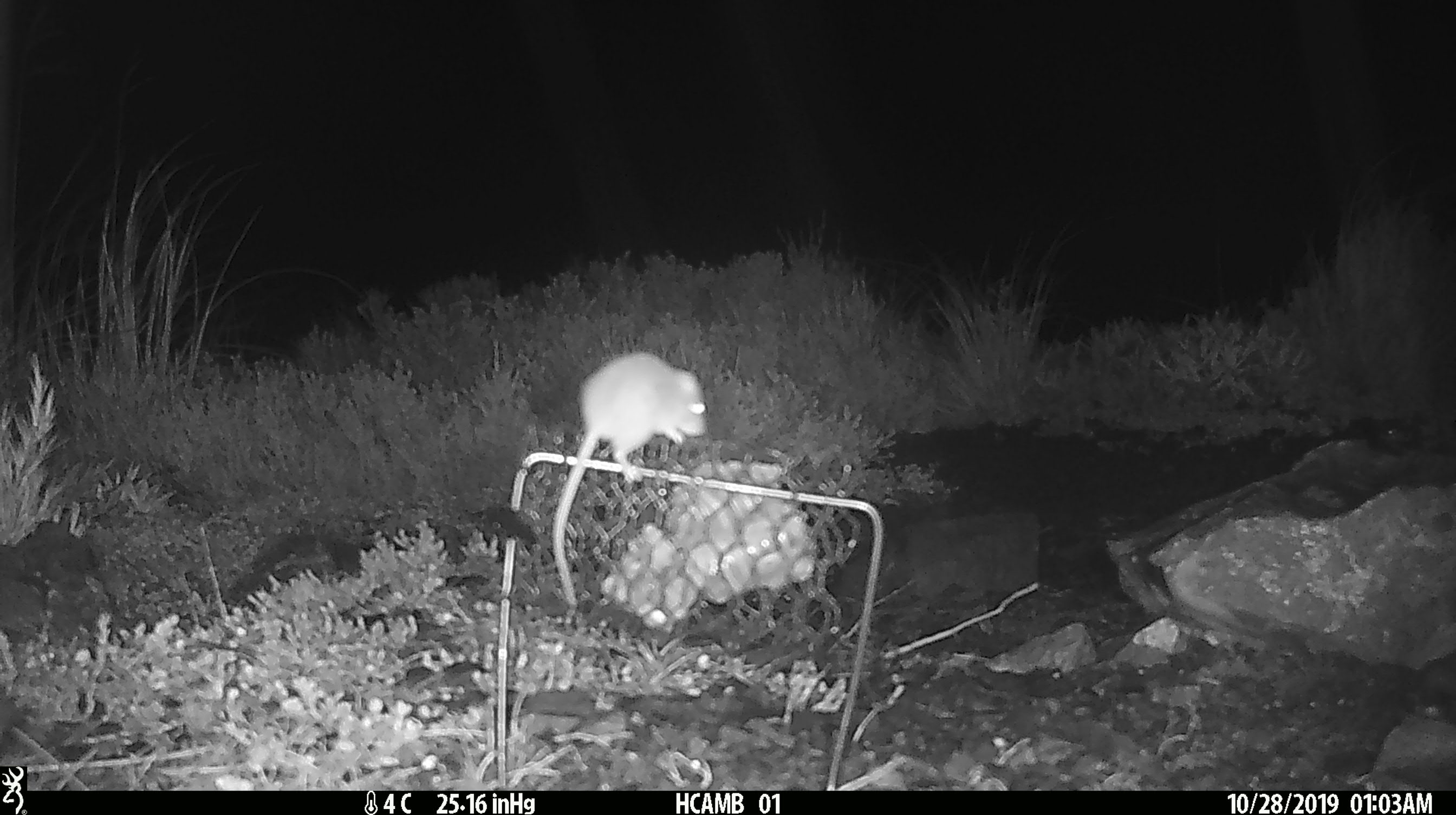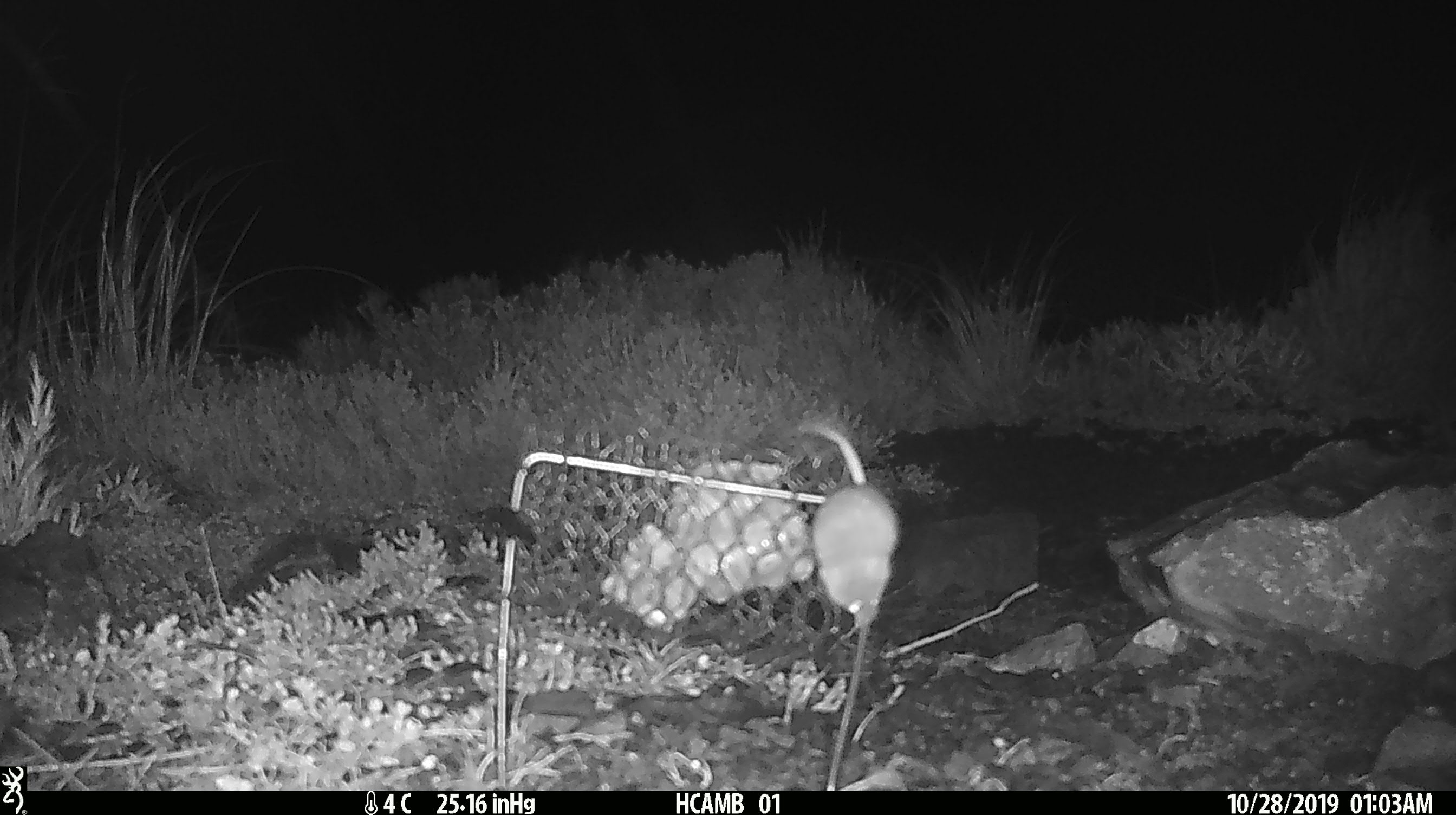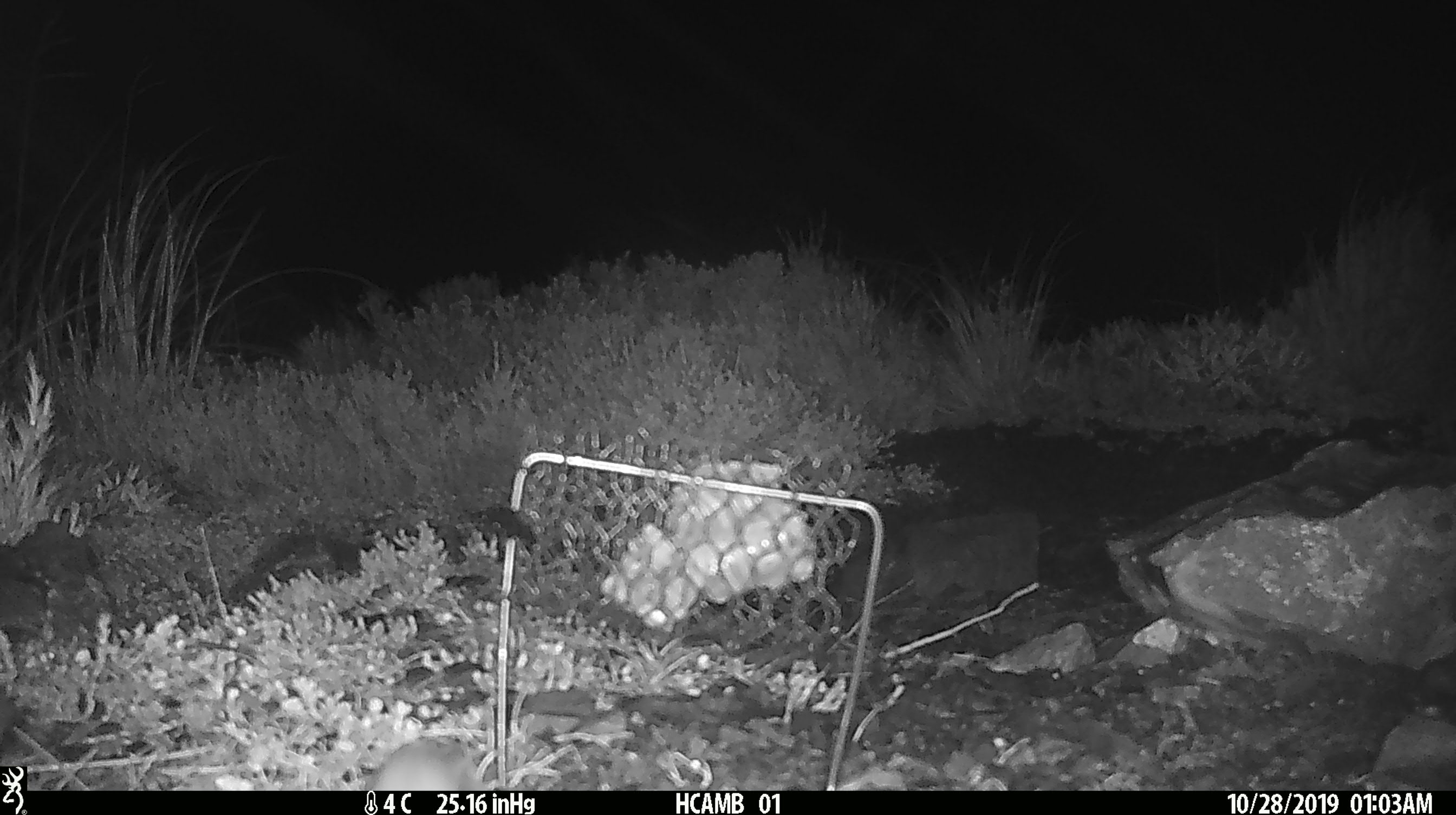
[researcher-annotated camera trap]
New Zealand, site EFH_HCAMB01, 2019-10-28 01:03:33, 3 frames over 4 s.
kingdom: Animalia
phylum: Chordata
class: Mammalia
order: Rodentia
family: Muridae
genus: Mus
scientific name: Mus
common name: mouse